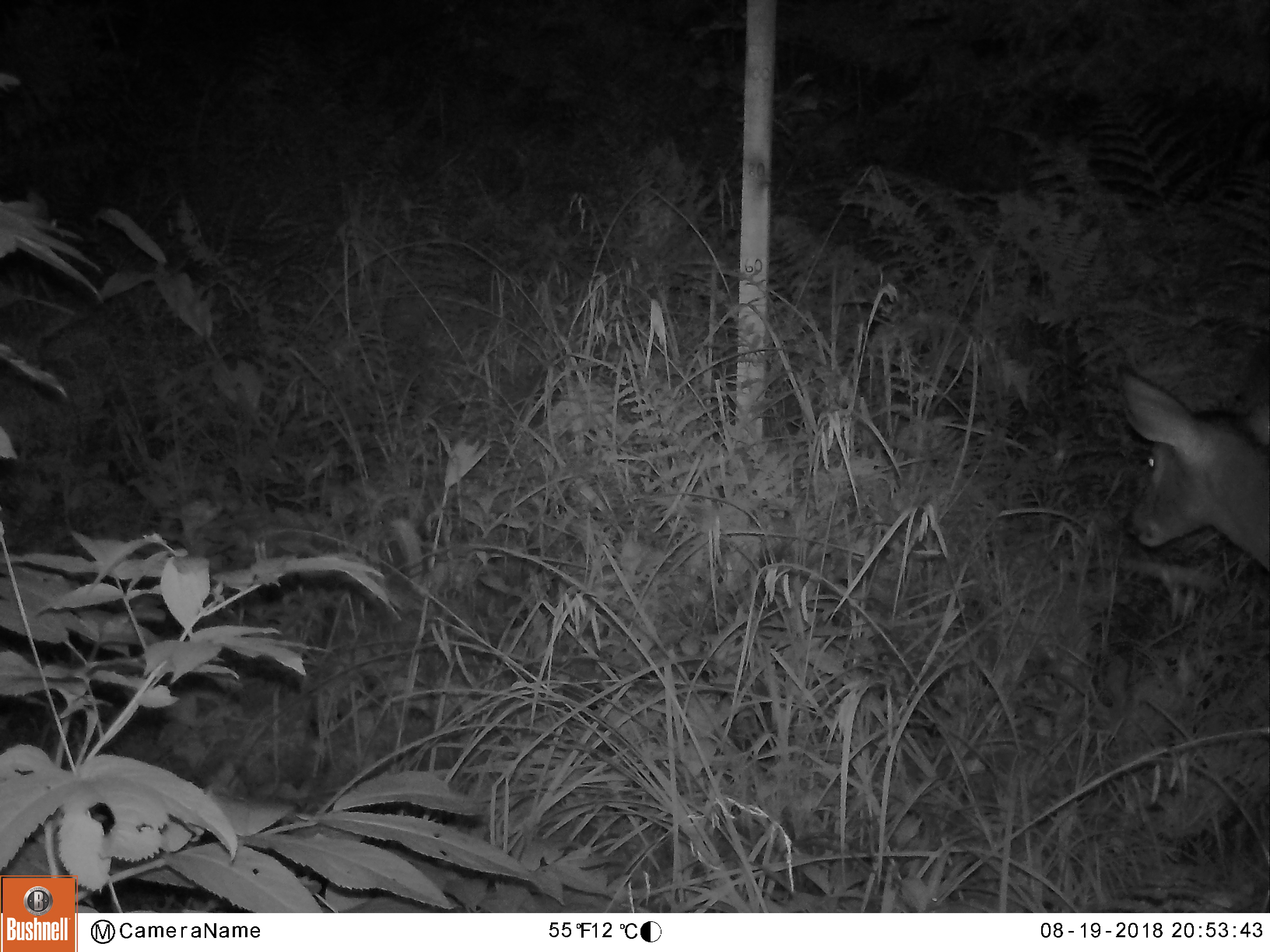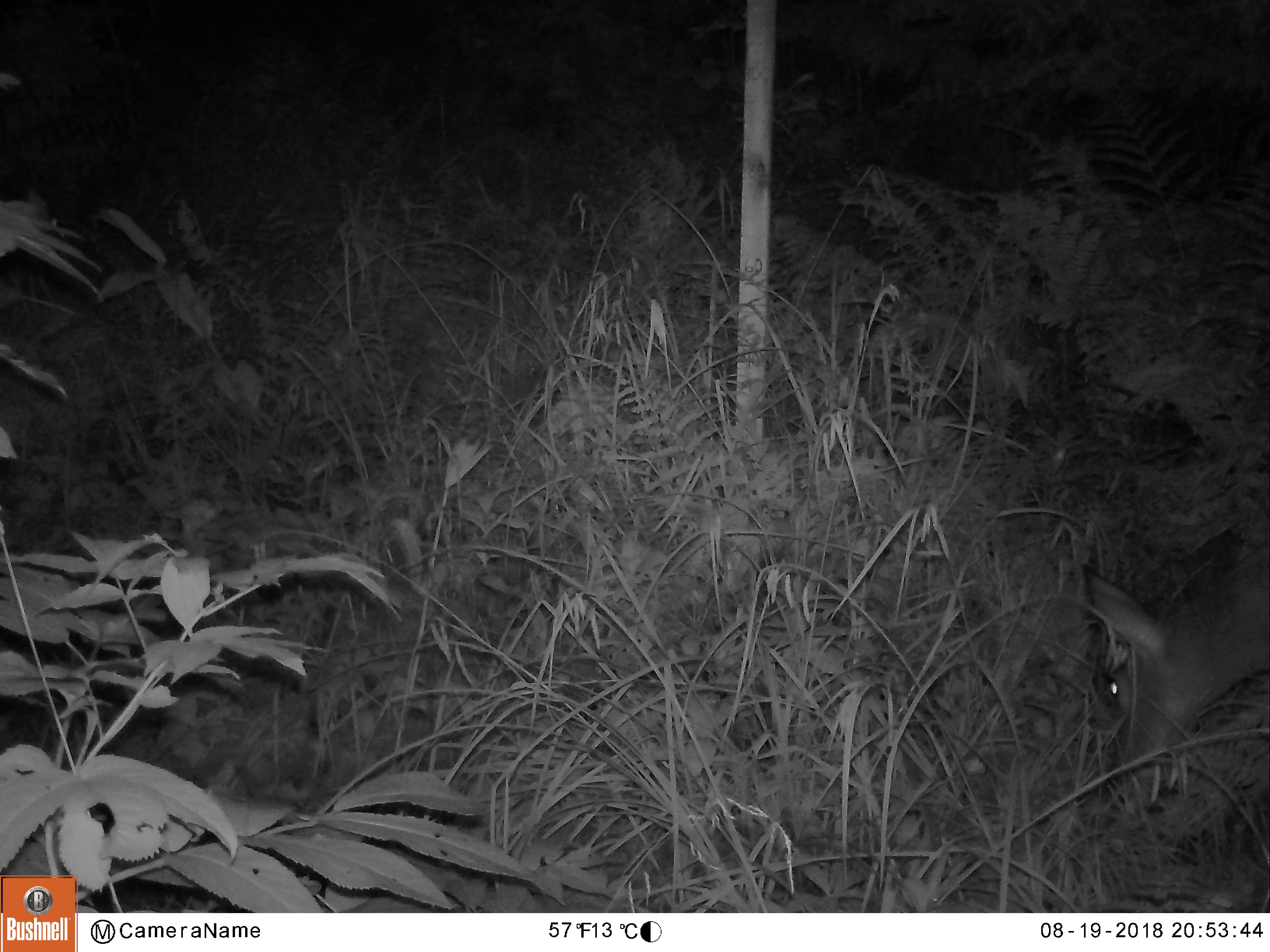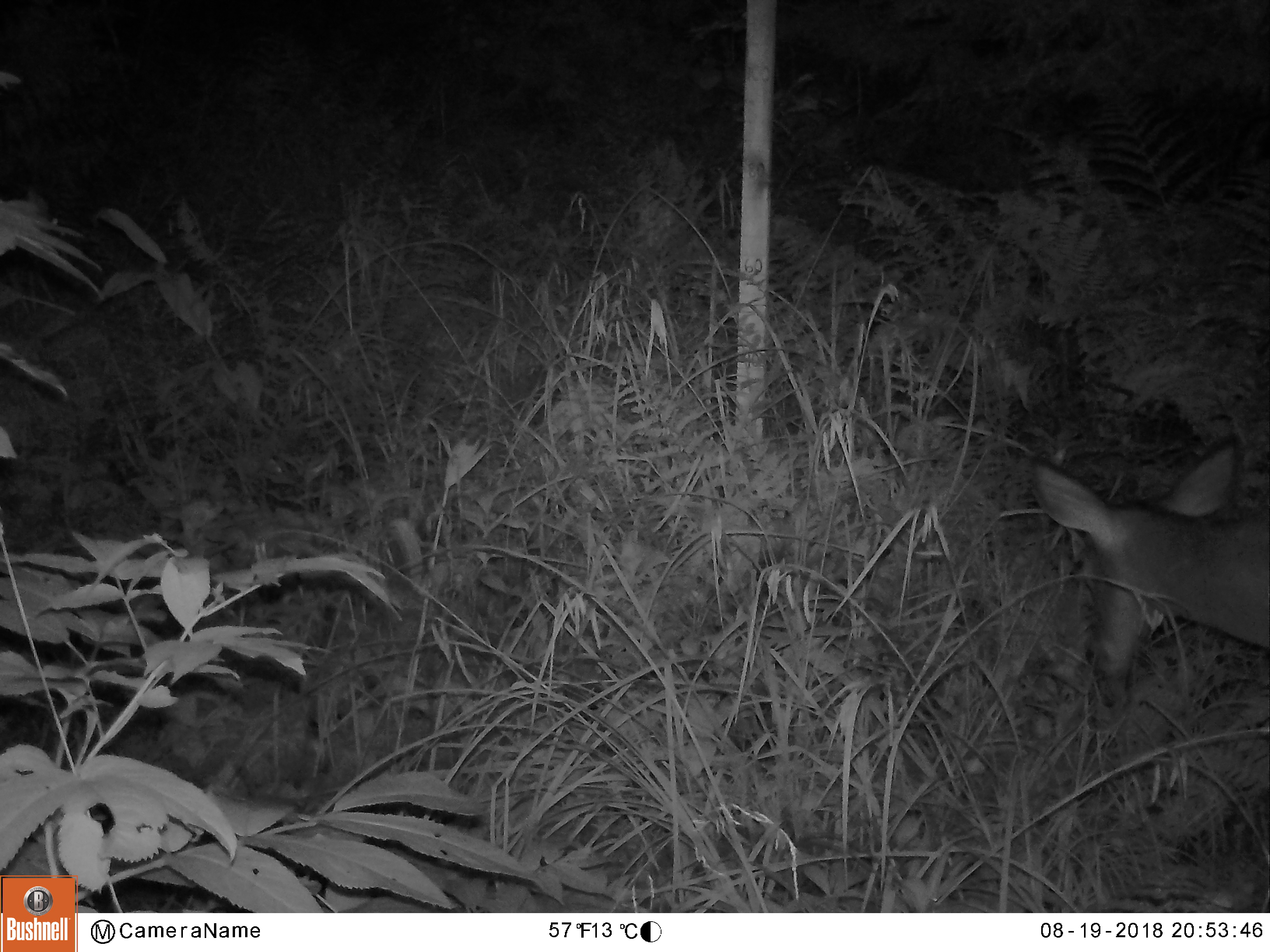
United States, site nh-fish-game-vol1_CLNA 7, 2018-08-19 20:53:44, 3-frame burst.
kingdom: Animalia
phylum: Chordata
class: Mammalia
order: Artiodactyla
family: Cervidae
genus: Odocoileus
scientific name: Odocoileus virginianus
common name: white-tailed deer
White-tailed deer (Odocoileus virginianus).